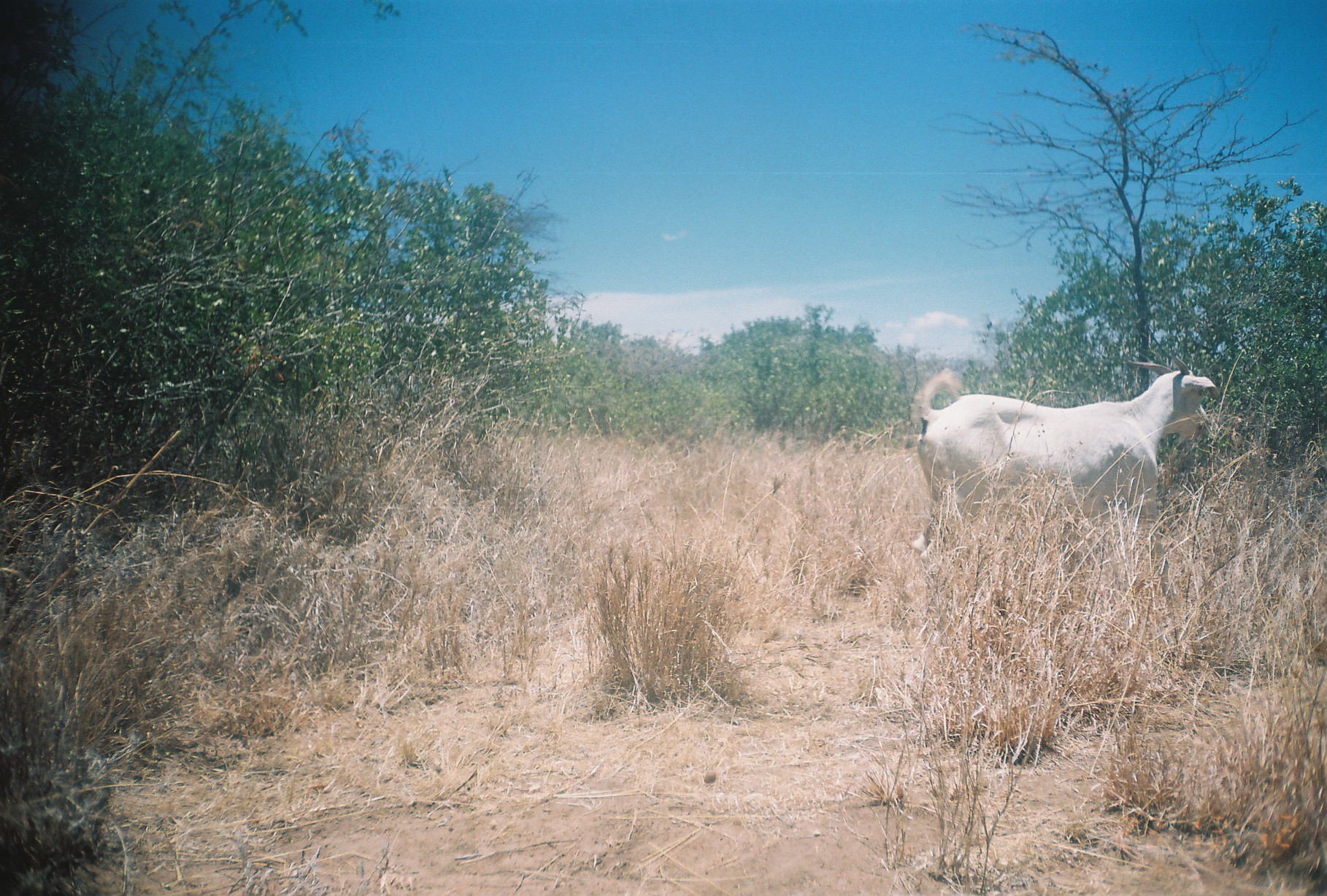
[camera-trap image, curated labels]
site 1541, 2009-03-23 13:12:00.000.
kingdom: Animalia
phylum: Chordata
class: Mammalia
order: Artiodactyla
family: Bovidae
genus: Capra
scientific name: Capra aegagrus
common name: wild goat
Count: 1.